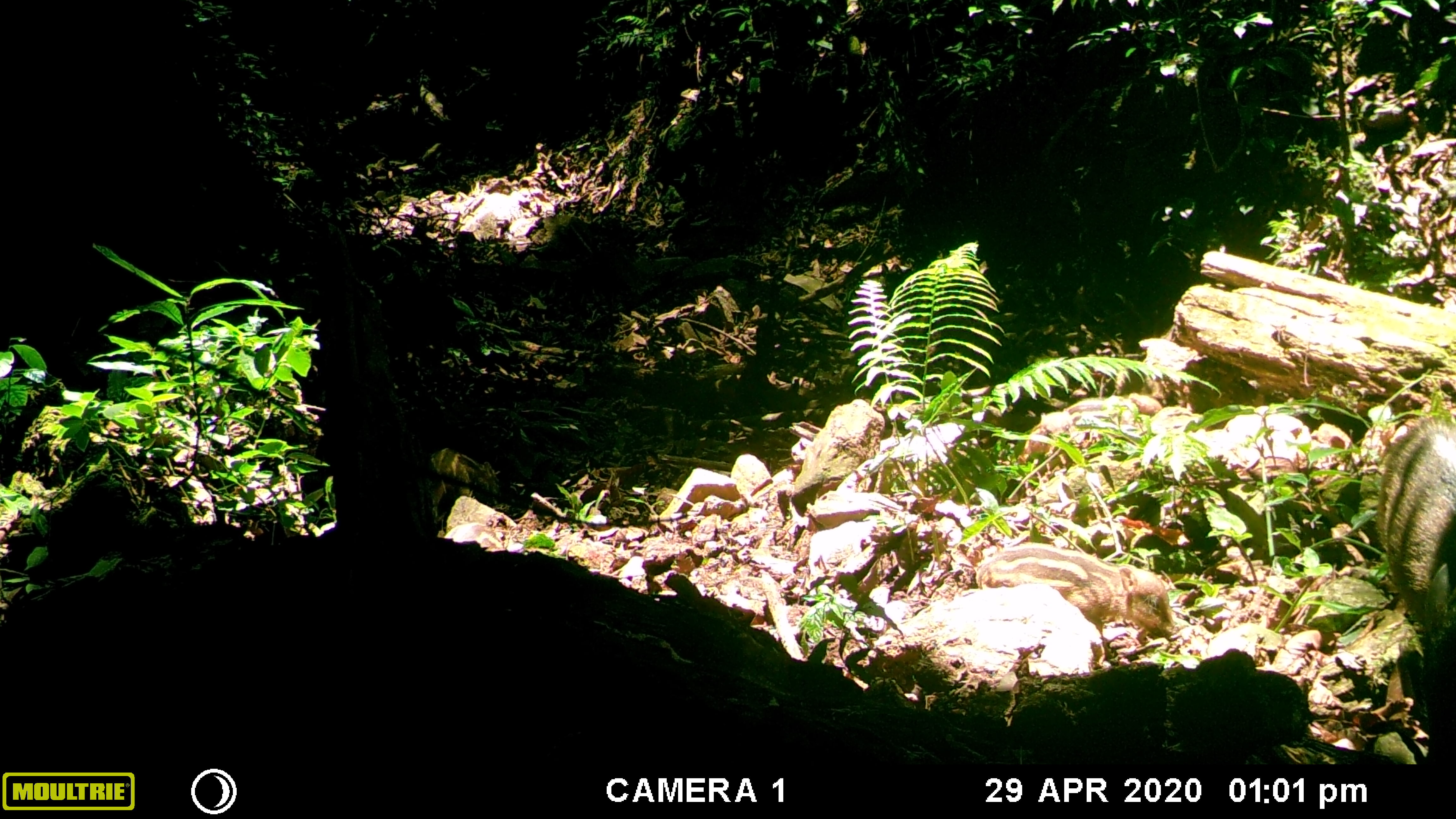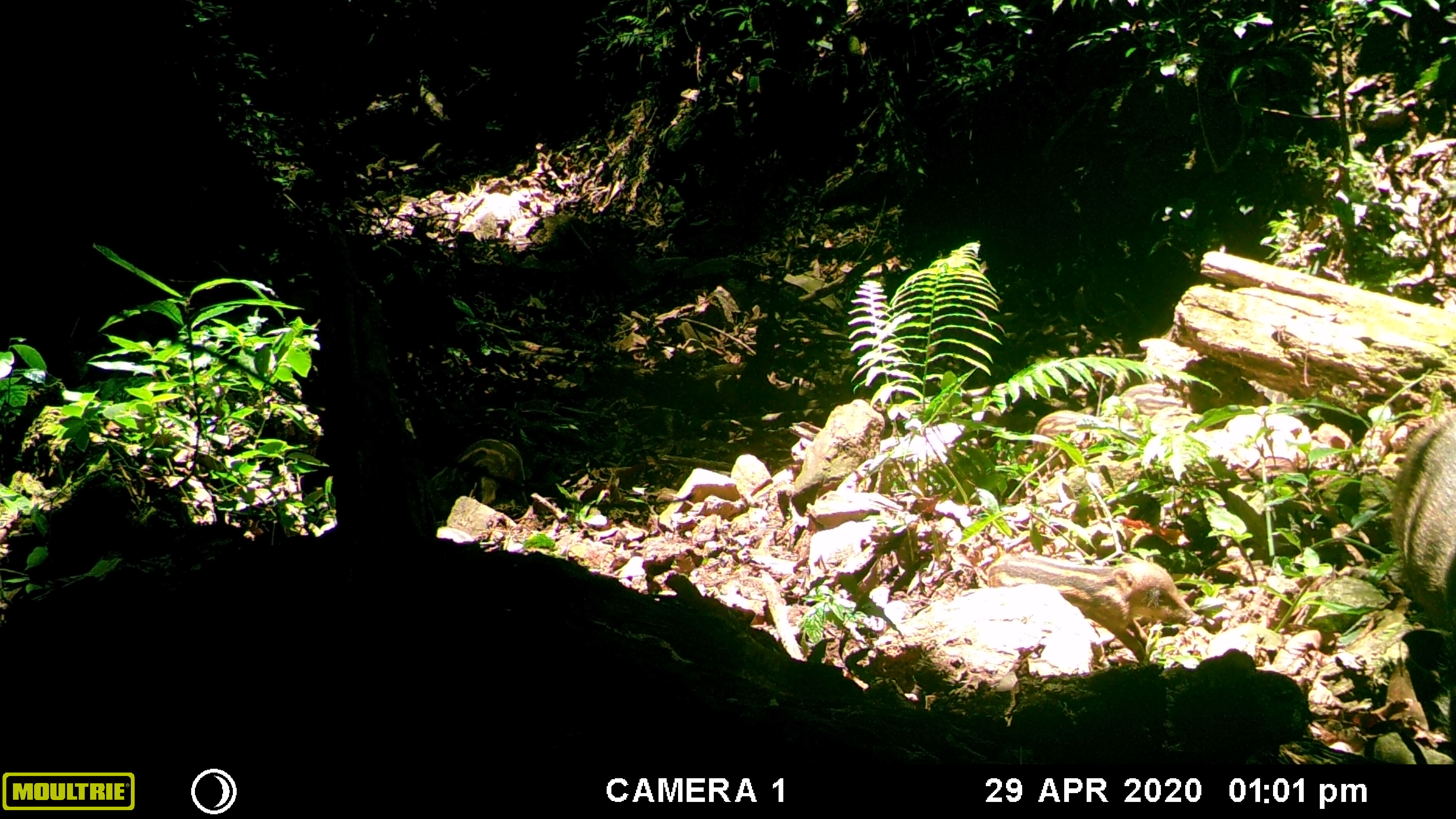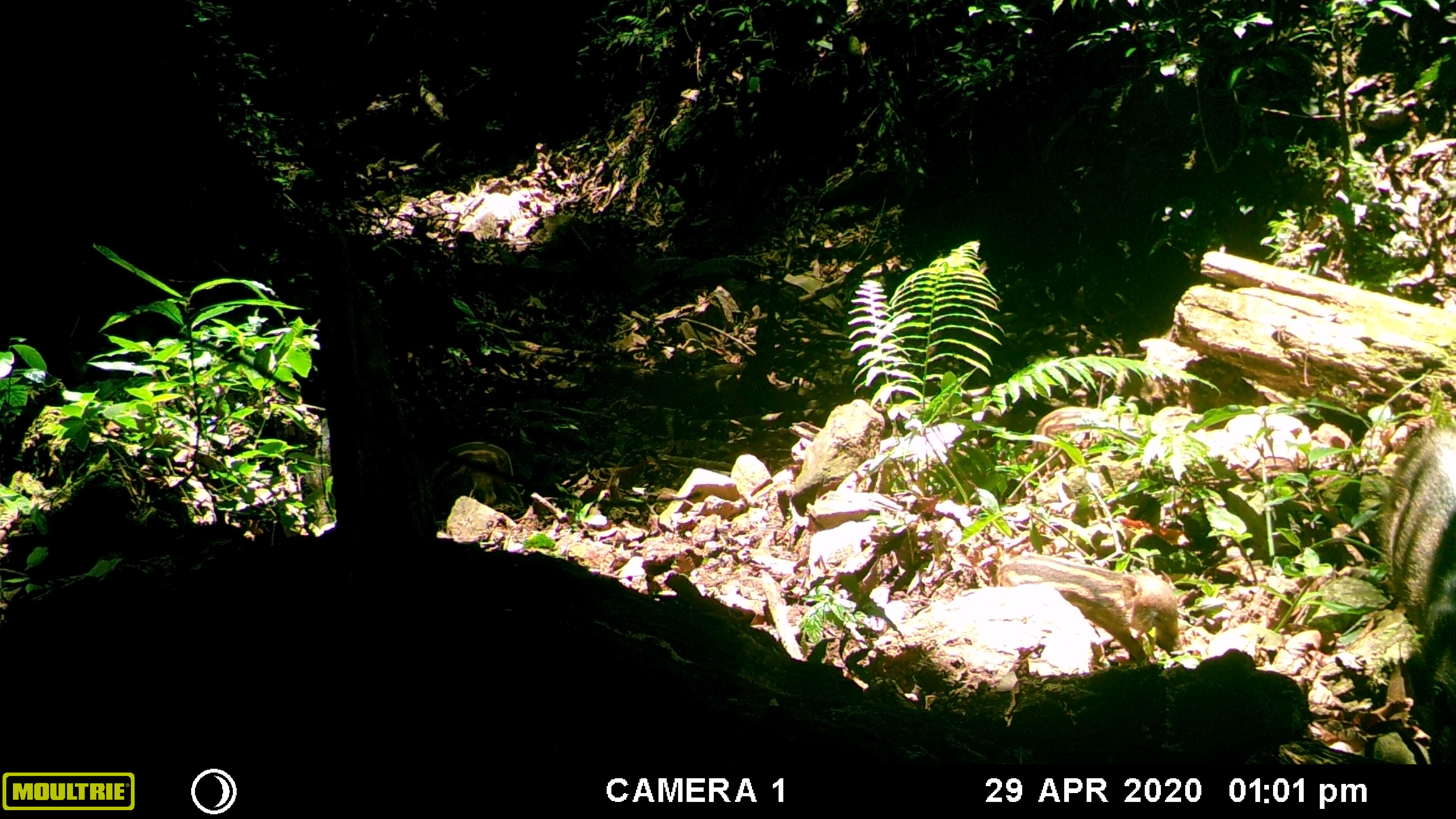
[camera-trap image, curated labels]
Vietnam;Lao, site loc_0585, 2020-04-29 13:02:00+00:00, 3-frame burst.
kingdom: Animalia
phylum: Chordata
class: Mammalia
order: Artiodactyla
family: Suidae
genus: Sus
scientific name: Sus scrofa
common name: eurasian wild pig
Eurasian wild pig (Sus scrofa). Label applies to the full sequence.